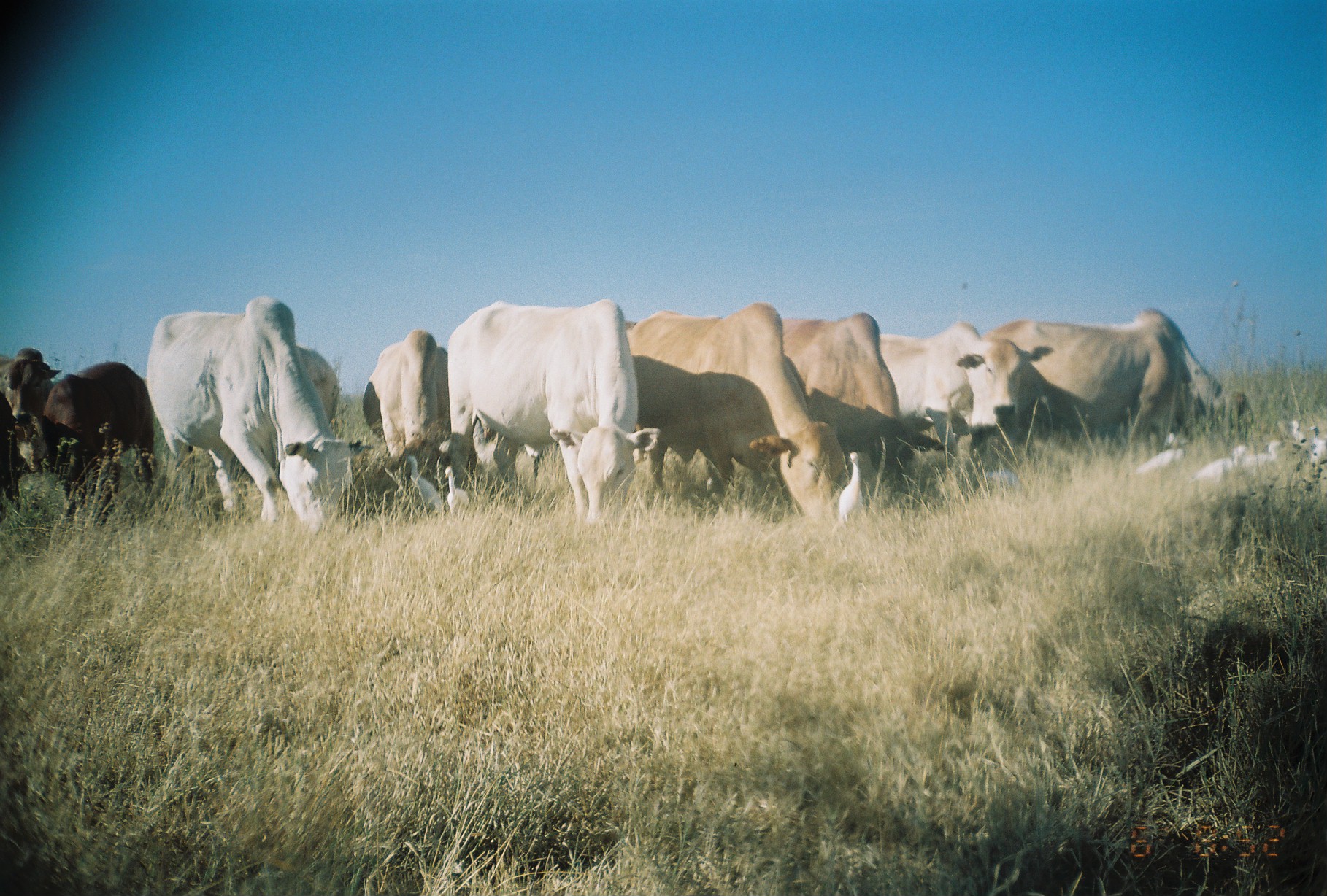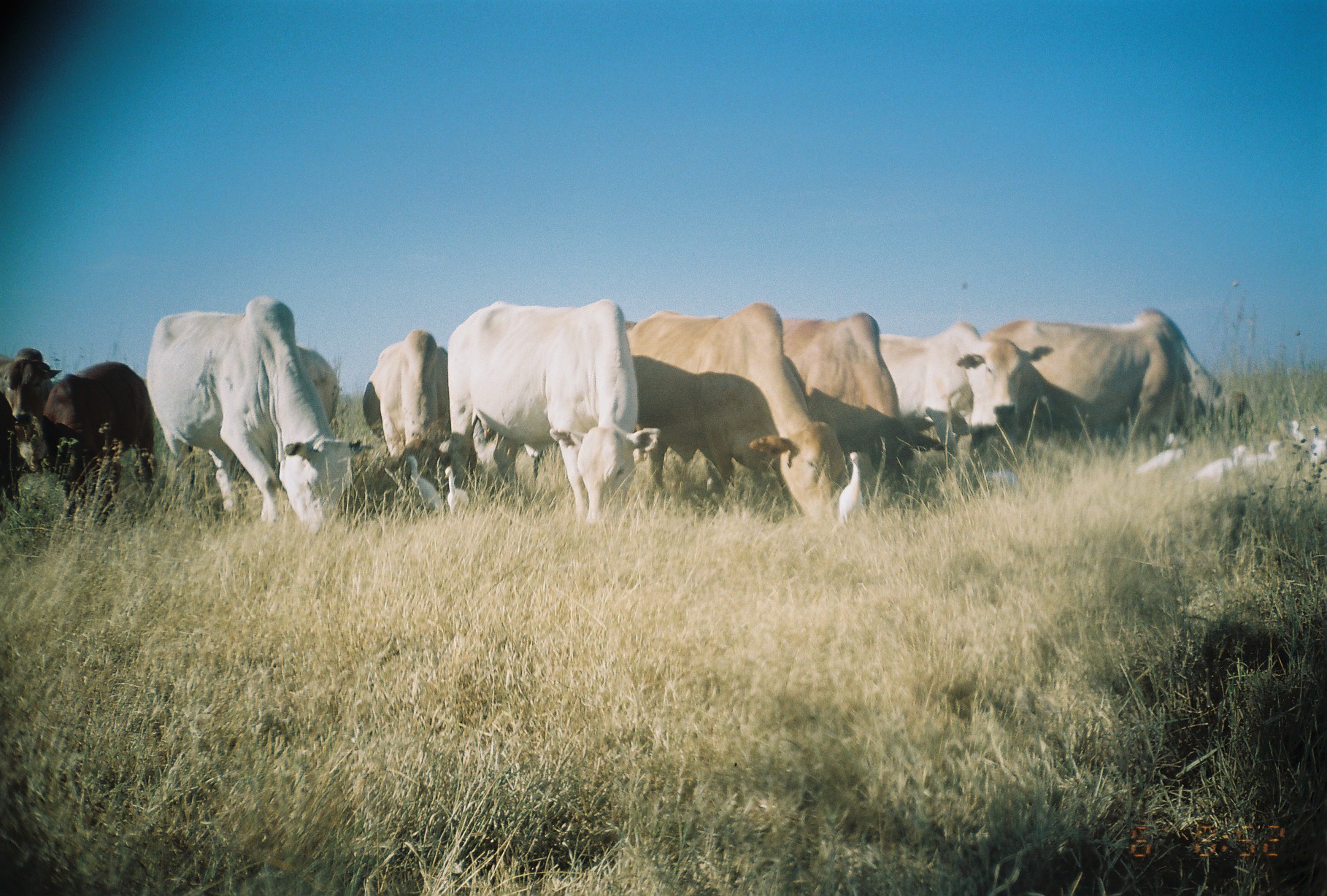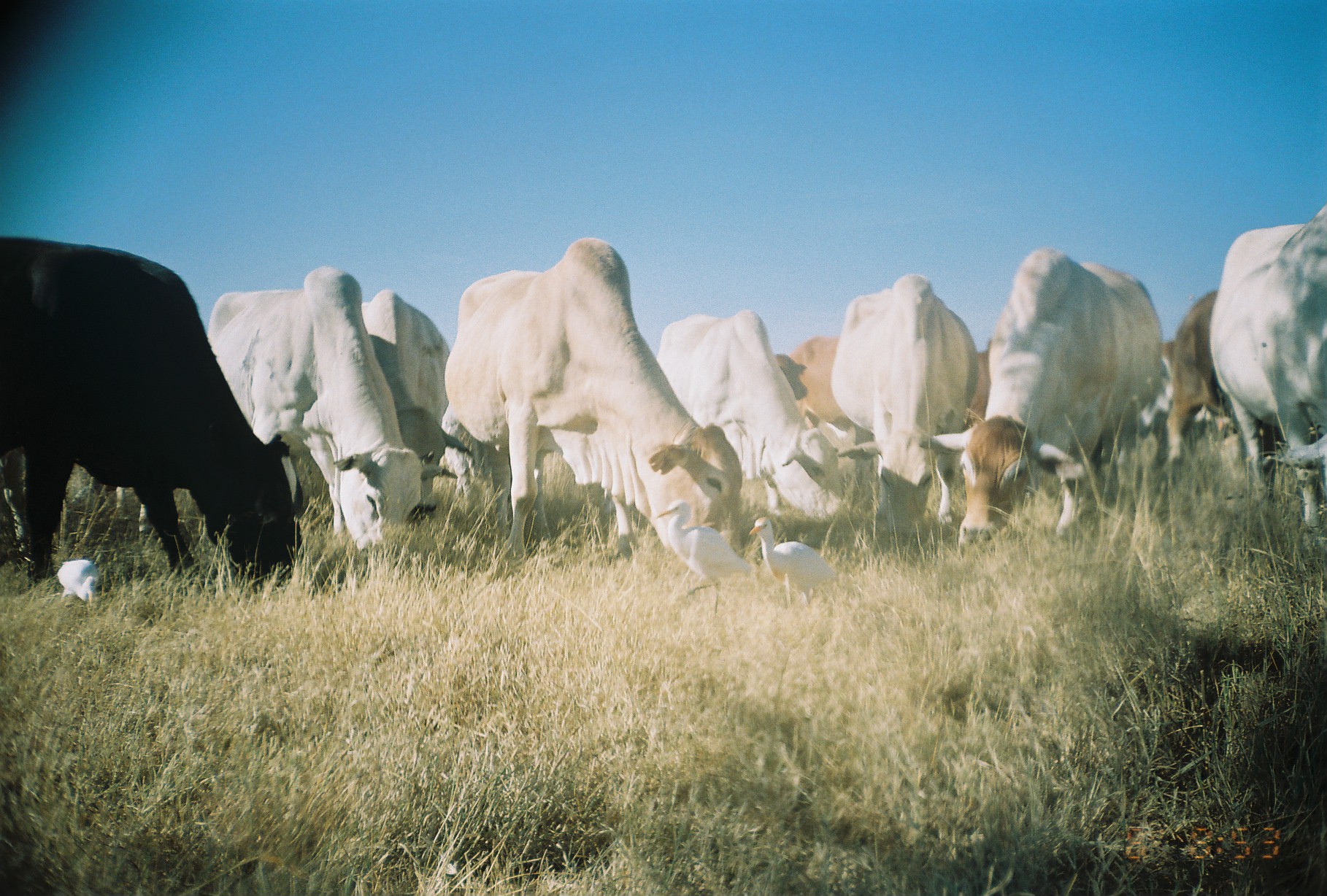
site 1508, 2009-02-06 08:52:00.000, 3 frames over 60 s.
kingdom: Animalia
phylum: Chordata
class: Mammalia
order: Artiodactyla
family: Bovidae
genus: Bos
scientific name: Bos taurus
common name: domestic cattle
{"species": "Bos taurus (domestic cattle)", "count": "15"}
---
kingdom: Animalia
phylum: Chordata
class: Aves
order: Pelecaniformes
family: Ardeidae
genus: Bubulcus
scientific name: Bubulcus ibis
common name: cattle egret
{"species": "Bubulcus ibis (cattle egret)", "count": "9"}